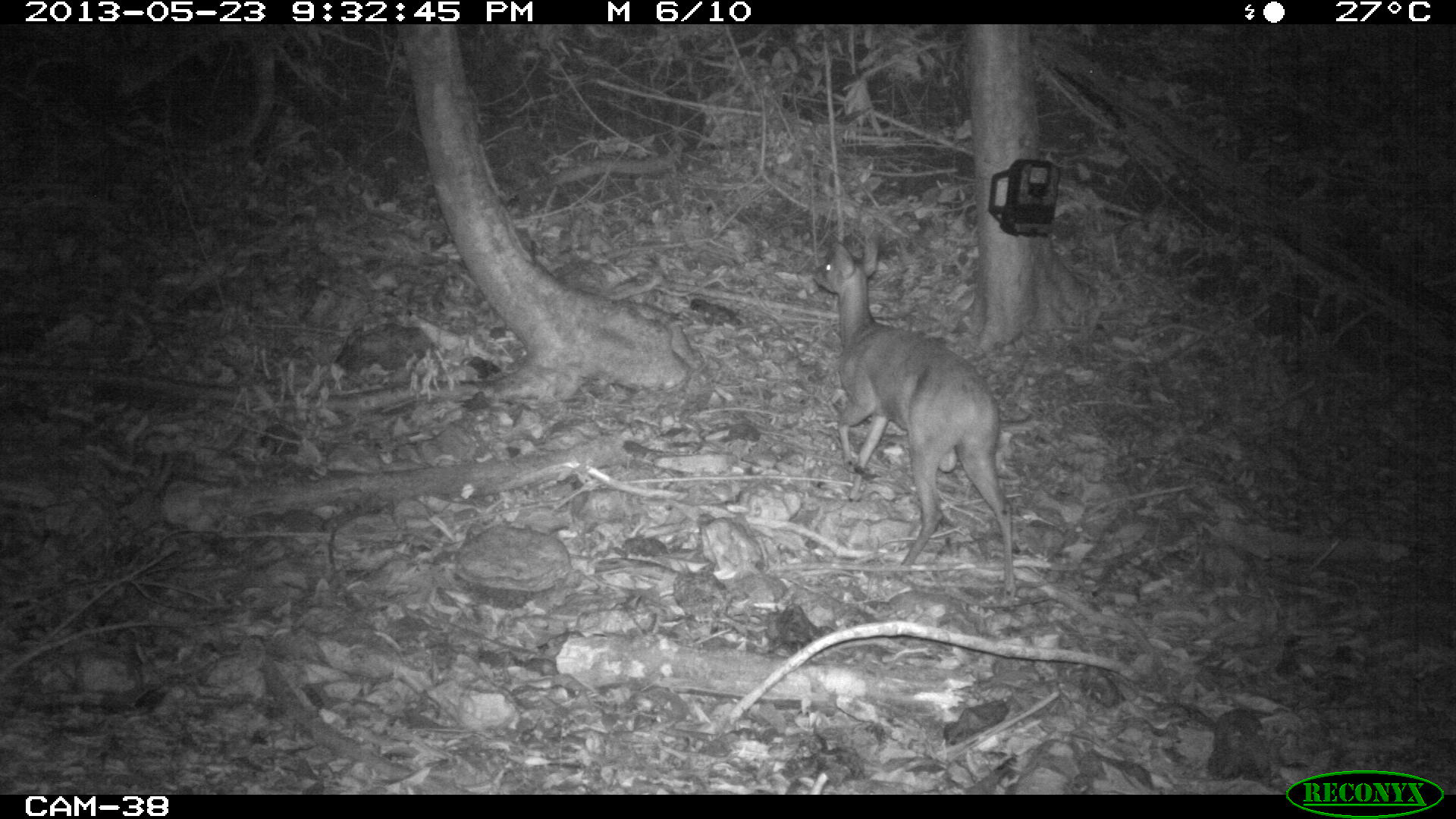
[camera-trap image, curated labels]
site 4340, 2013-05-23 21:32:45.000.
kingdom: Animalia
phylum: Chordata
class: Mammalia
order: Artiodactyla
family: Cervidae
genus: Mazama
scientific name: Mazama temama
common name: central american red brocket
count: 1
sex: female